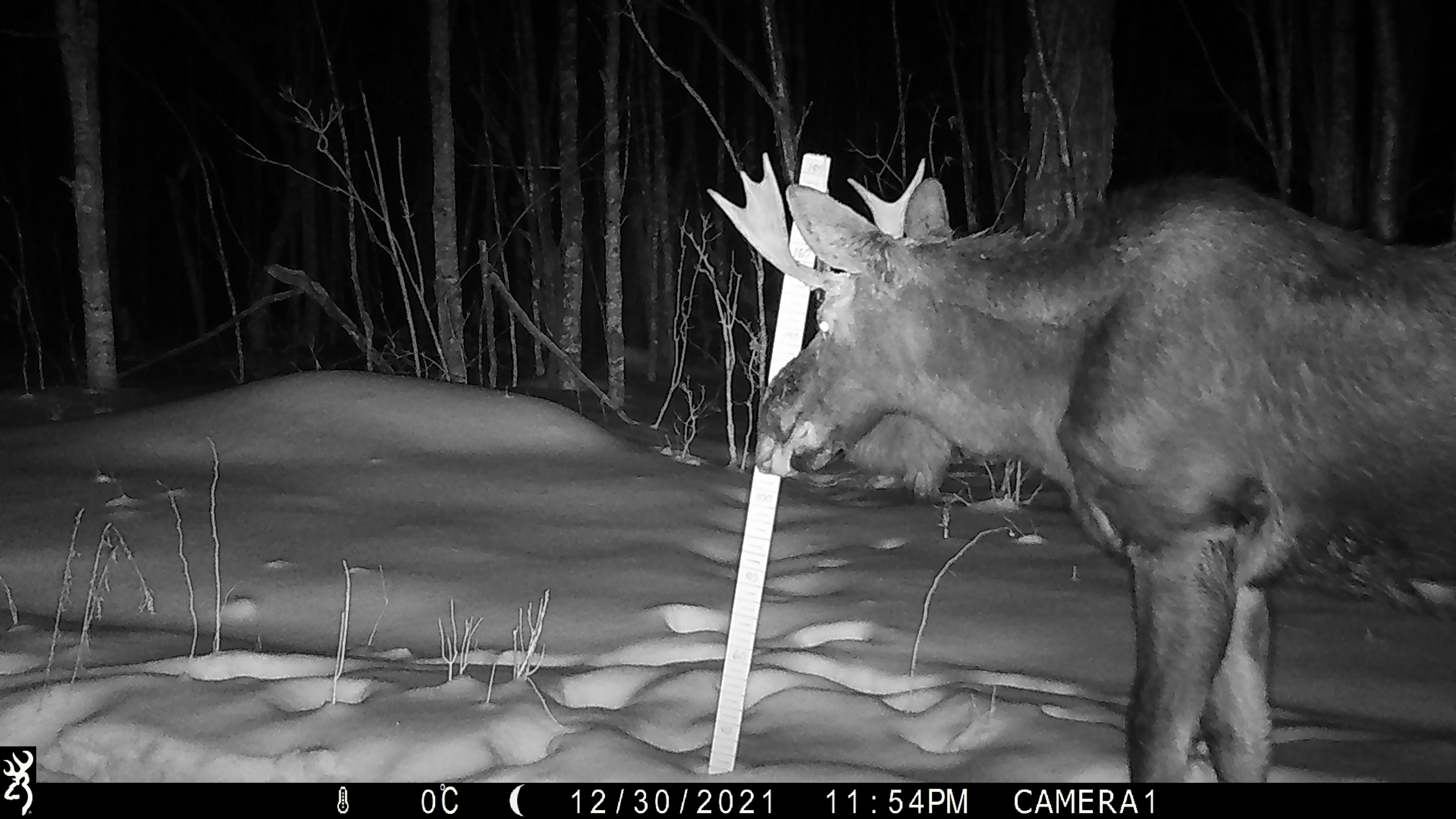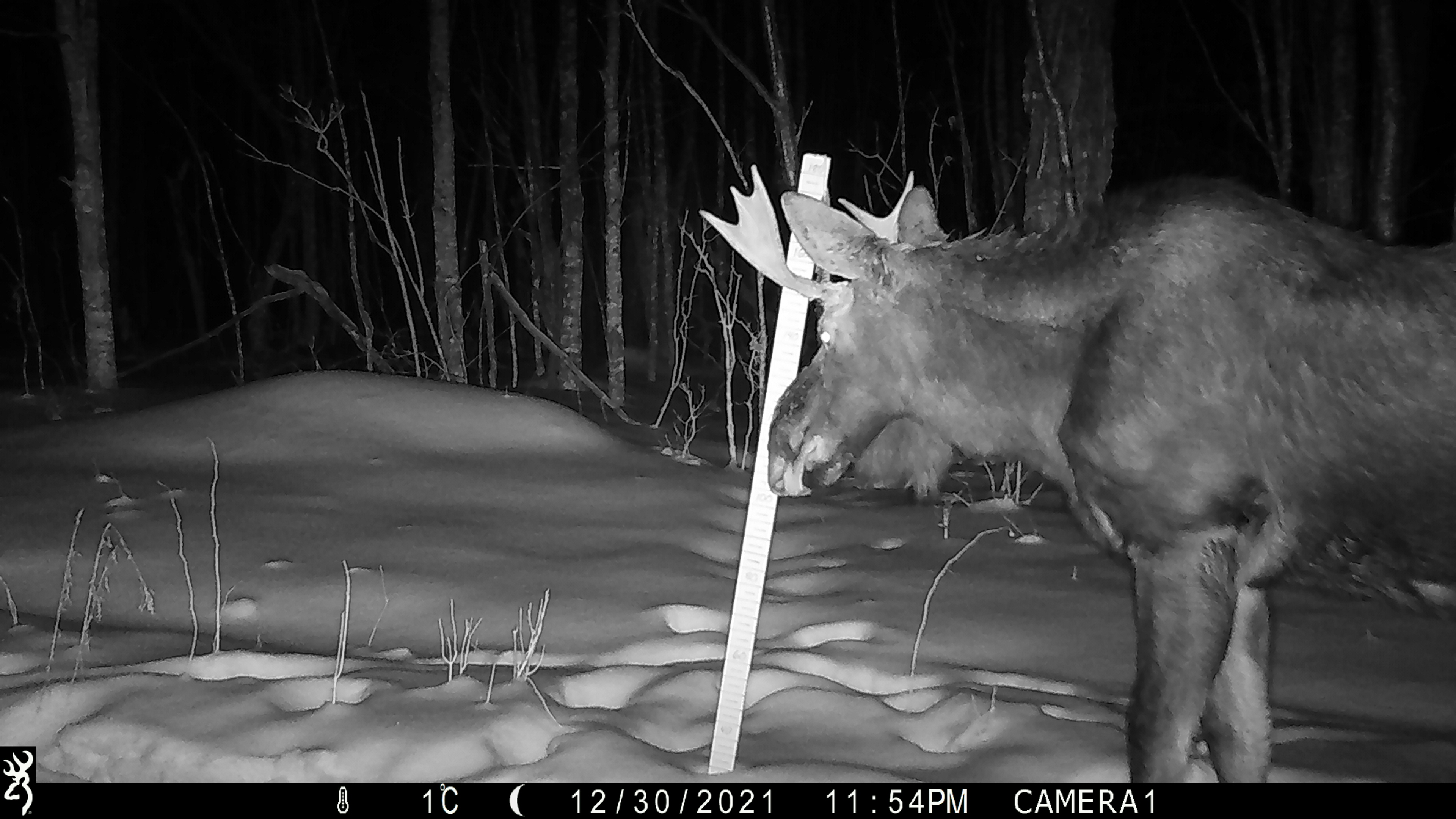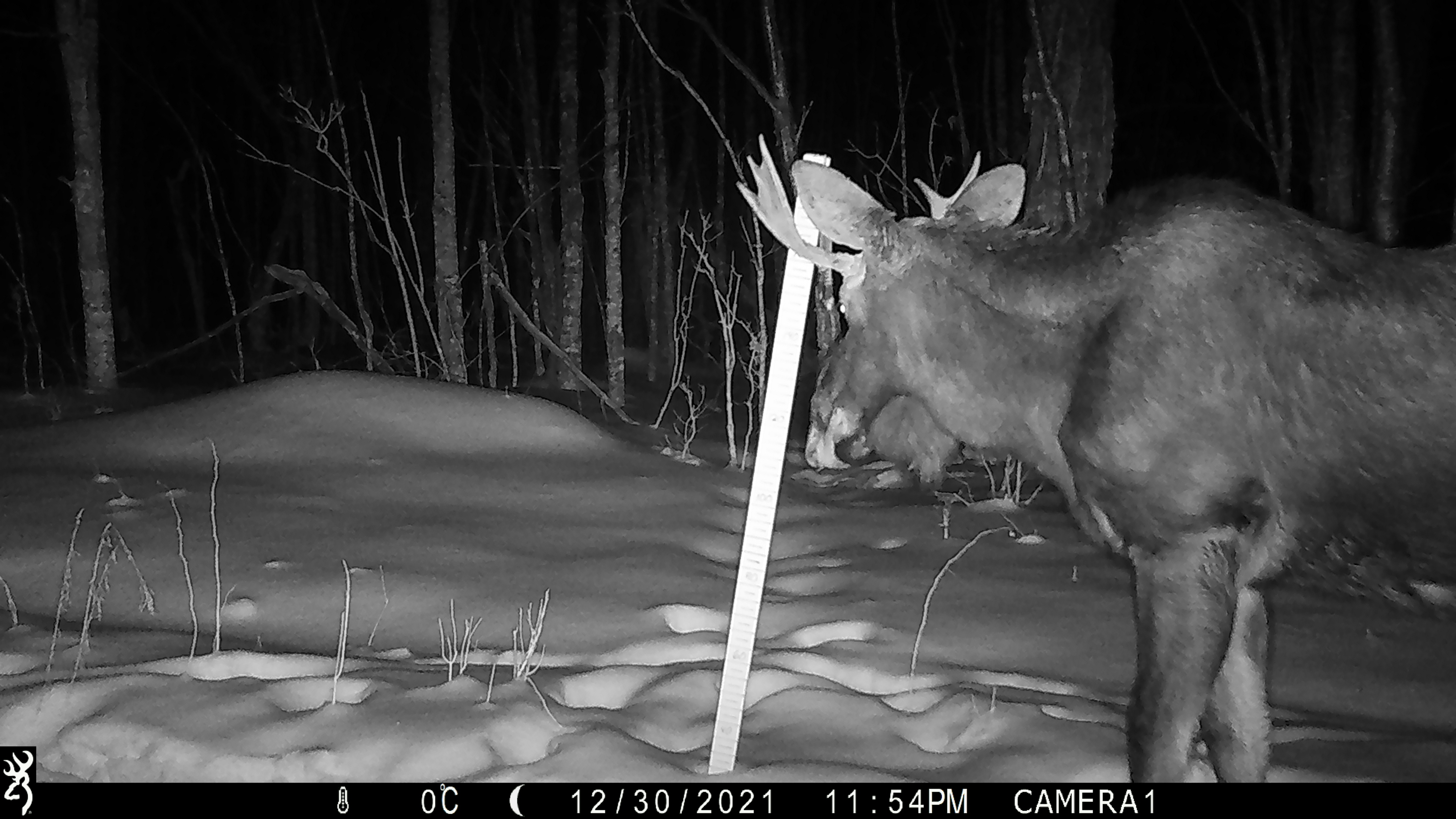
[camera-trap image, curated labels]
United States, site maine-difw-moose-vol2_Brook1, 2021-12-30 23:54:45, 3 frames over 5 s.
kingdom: Animalia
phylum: Chordata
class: Mammalia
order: Artiodactyla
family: Cervidae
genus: Alces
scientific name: Alces alces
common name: moose